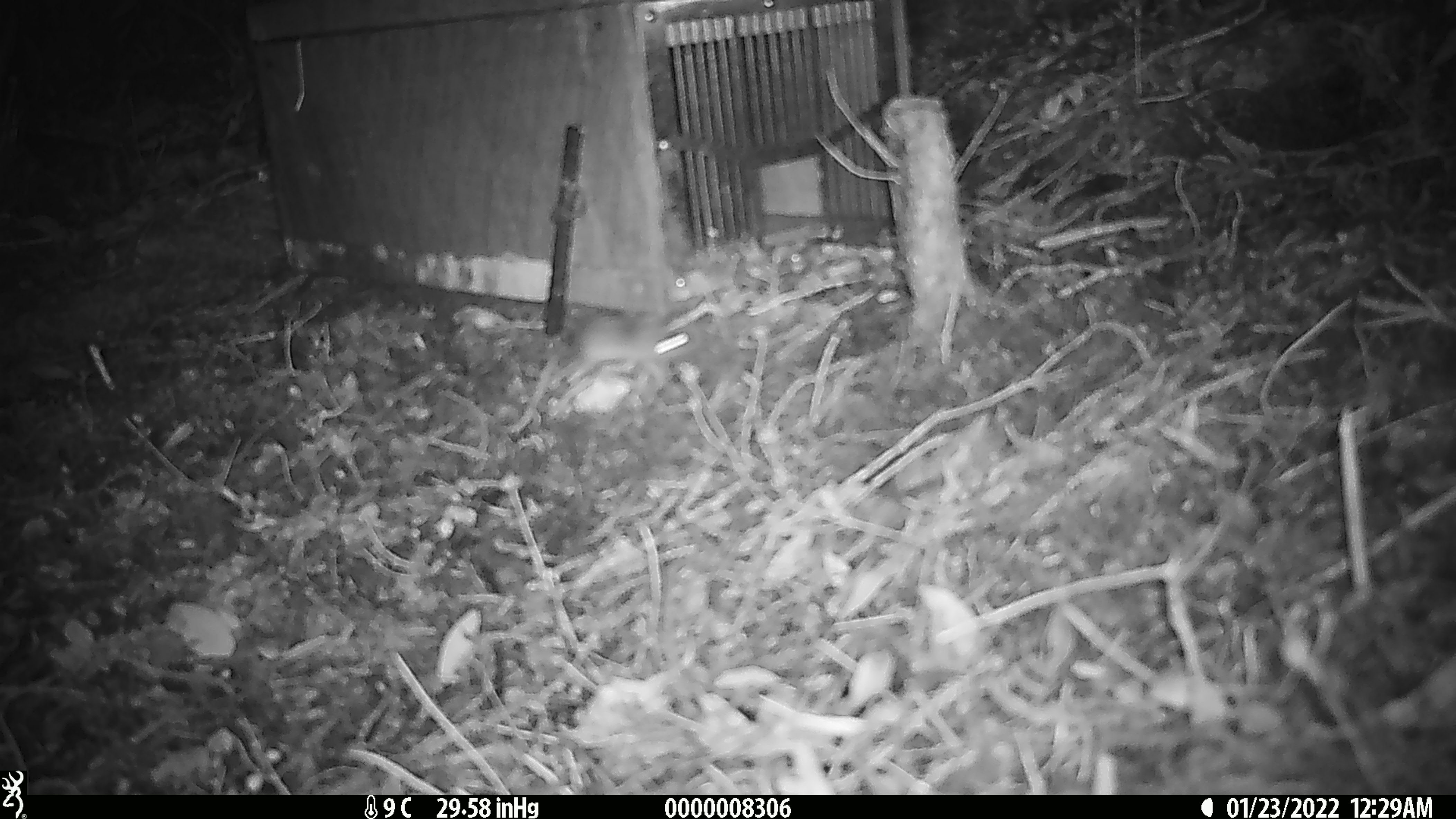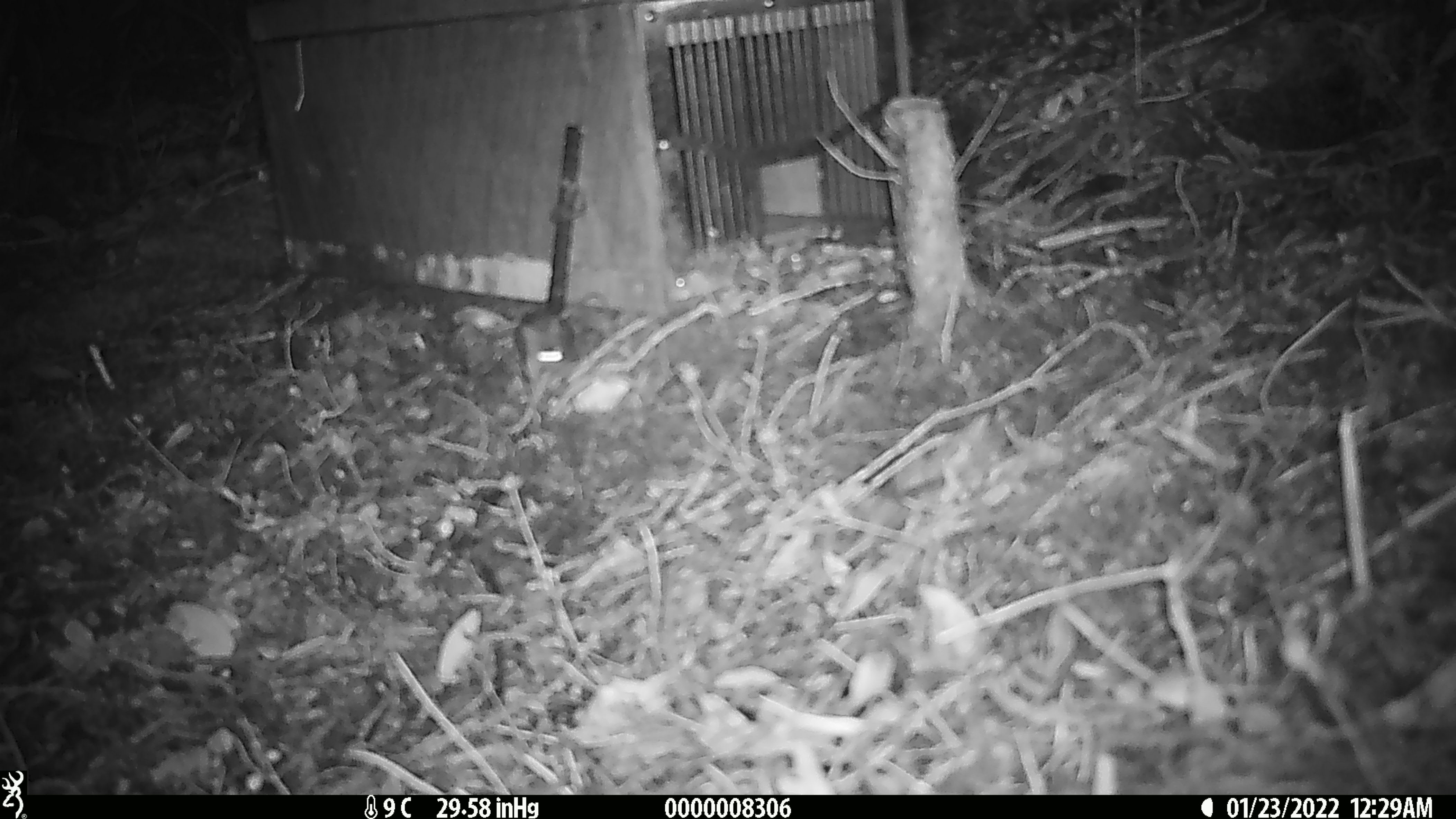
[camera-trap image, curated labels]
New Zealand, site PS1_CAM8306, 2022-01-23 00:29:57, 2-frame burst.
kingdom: Animalia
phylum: Chordata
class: Mammalia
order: Rodentia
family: Muridae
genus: Mus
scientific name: Mus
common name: mouse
Mouse (Mus).